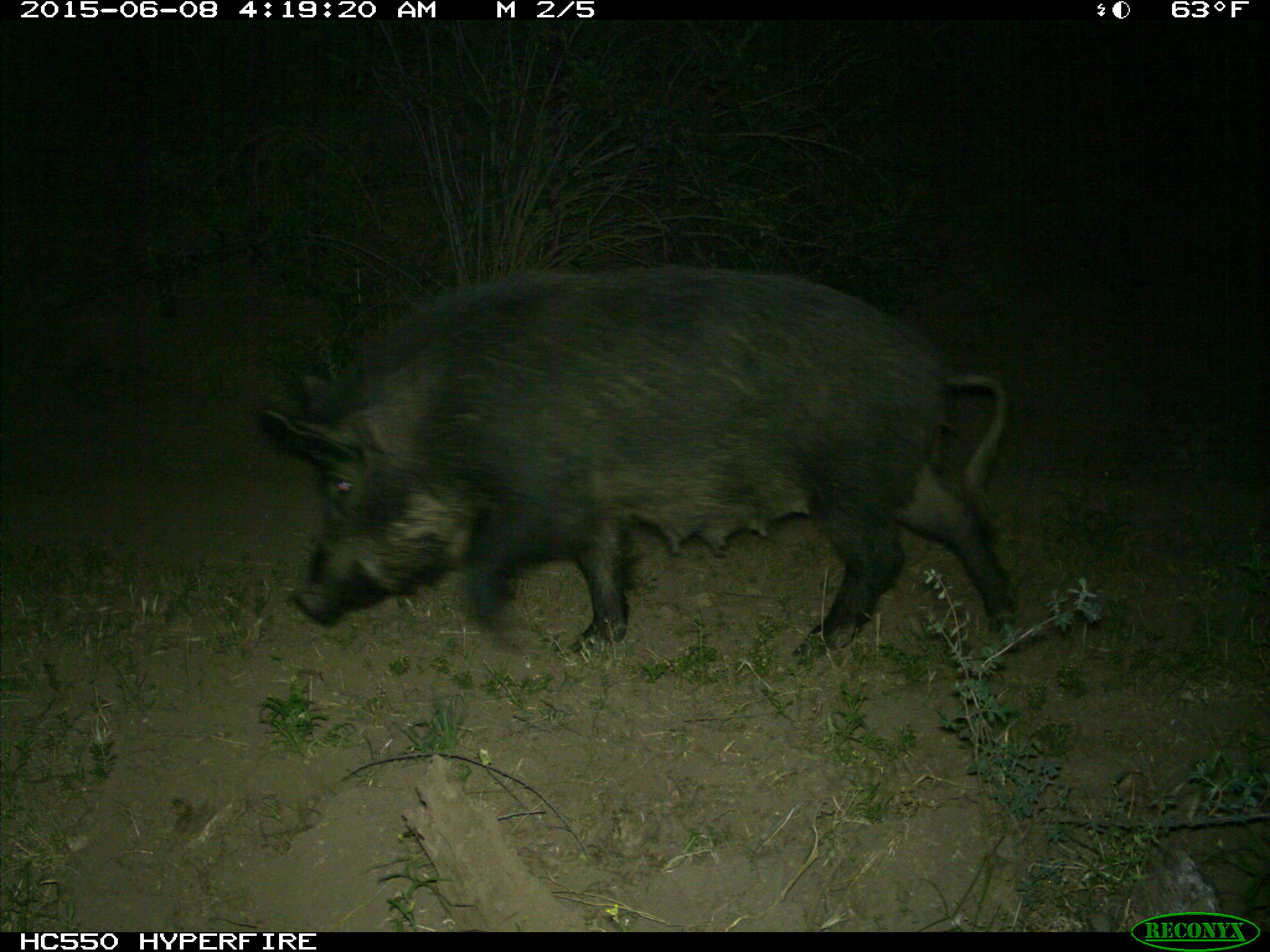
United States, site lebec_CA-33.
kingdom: Animalia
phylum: Chordata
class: Mammalia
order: Artiodactyla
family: Suidae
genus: Sus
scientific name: Sus scrofa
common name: wild boar